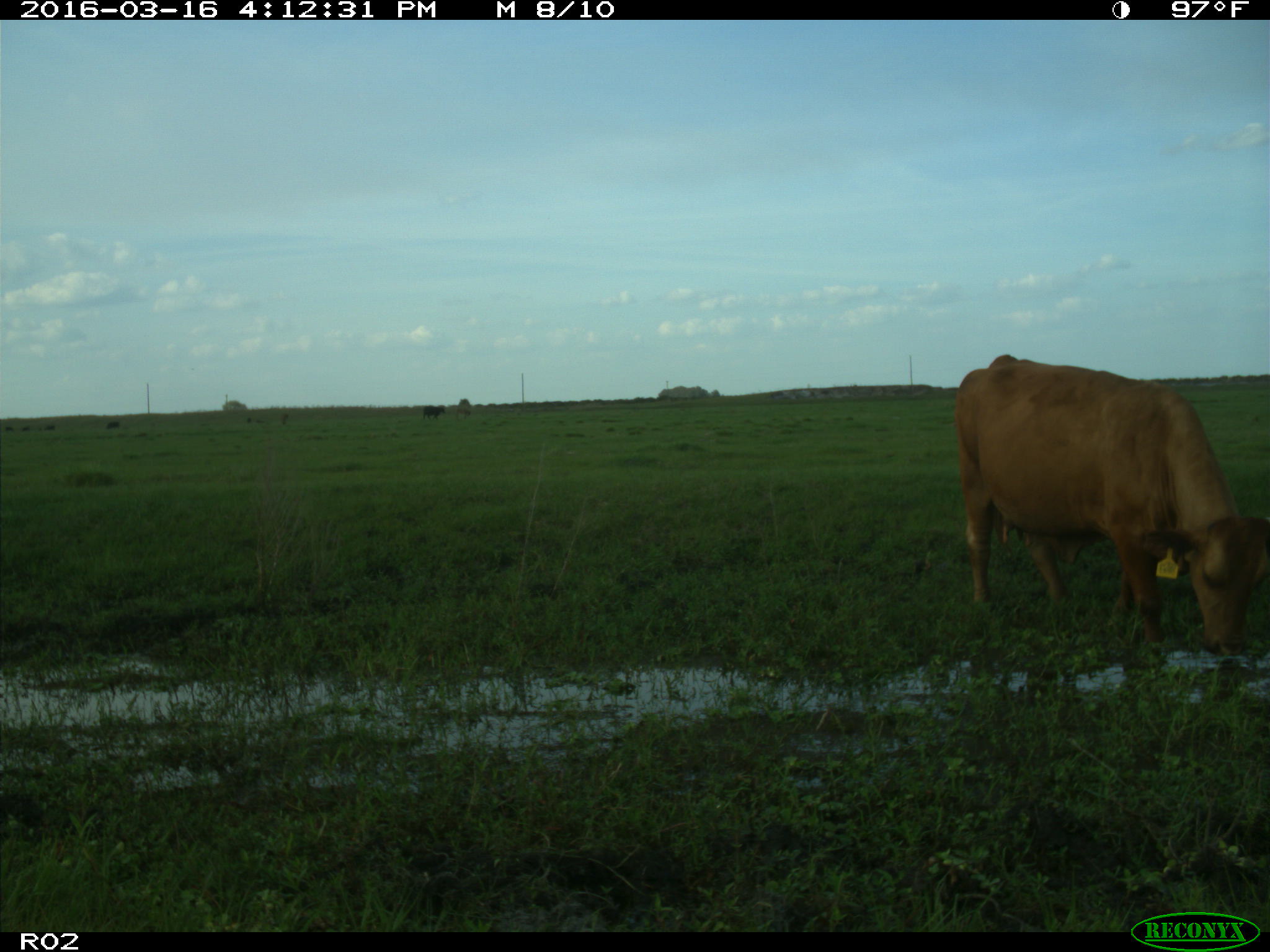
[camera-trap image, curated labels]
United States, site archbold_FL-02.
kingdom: Animalia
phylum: Chordata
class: Mammalia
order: Artiodactyla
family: Bovidae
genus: Bos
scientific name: Bos taurus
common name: domestic cow